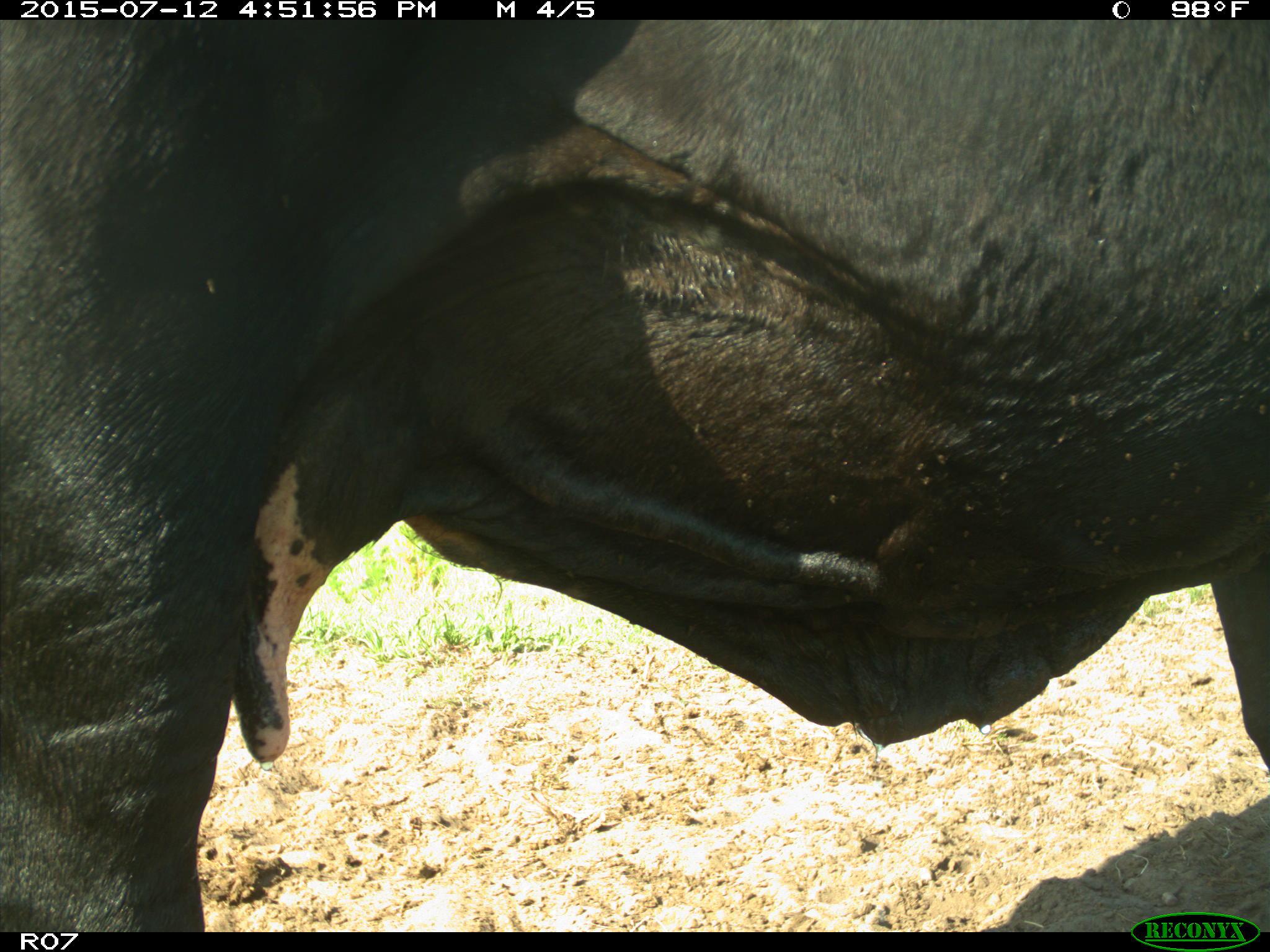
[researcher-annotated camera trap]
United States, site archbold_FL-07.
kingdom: Animalia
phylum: Chordata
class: Mammalia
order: Artiodactyla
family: Bovidae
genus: Bos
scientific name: Bos taurus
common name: domestic cow